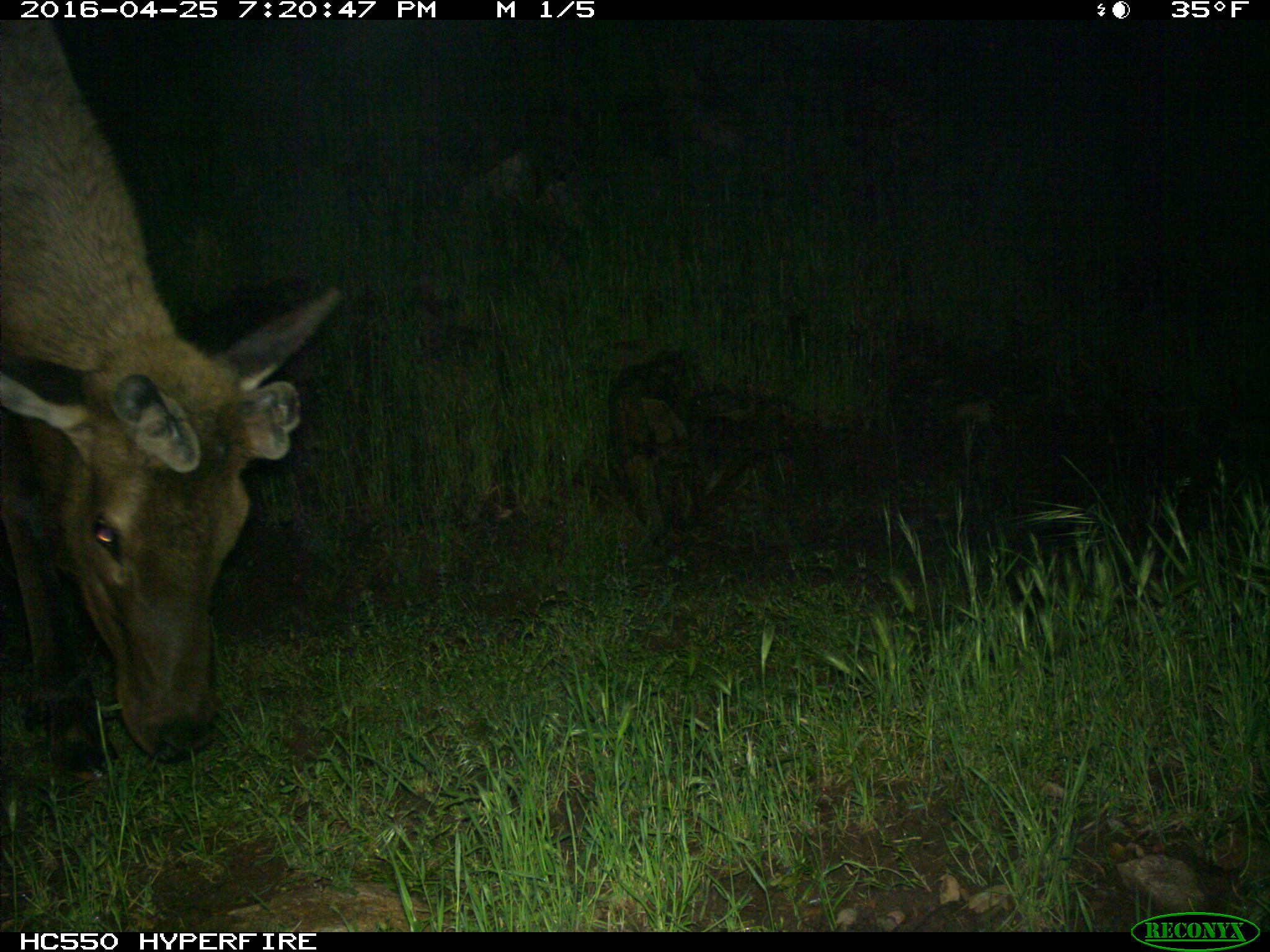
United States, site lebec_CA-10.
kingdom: Animalia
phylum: Chordata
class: Mammalia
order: Artiodactyla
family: Cervidae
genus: Cervus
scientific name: Cervus canadensis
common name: elk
Cervus canadensis (elk).